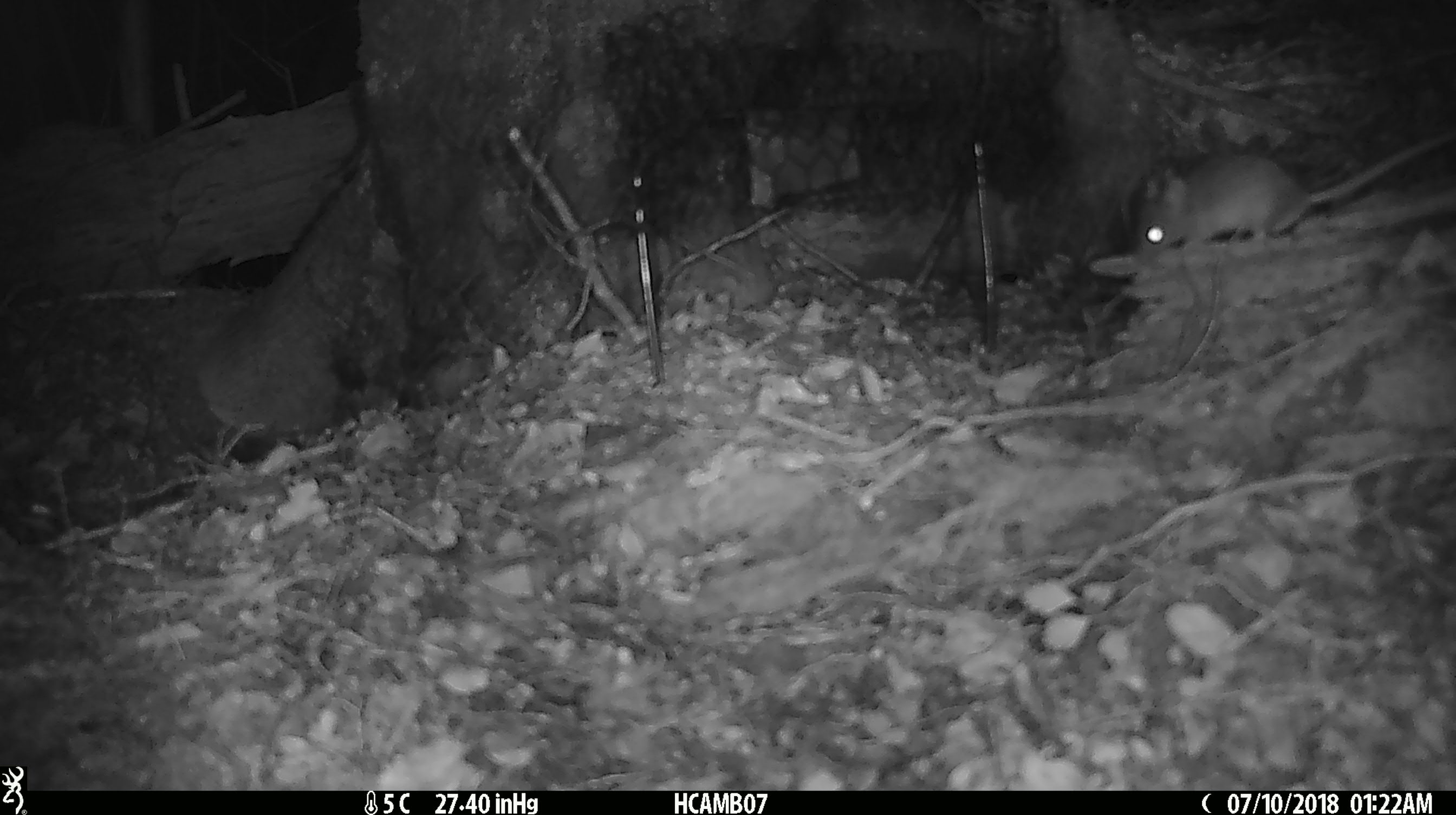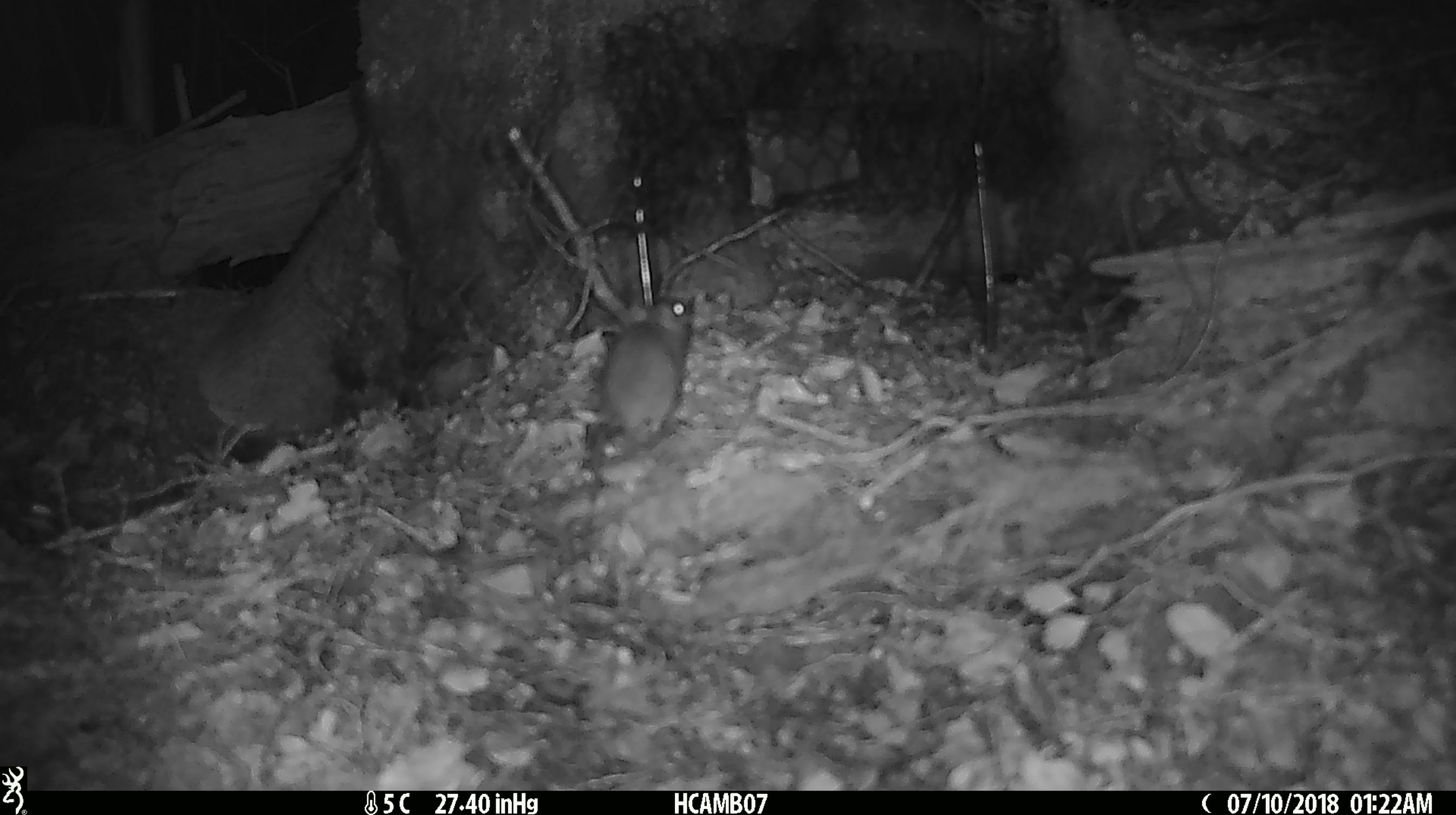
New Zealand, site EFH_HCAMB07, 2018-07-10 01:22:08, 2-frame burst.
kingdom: Animalia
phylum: Chordata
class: Mammalia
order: Rodentia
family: Muridae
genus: Mus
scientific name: Mus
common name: mouse